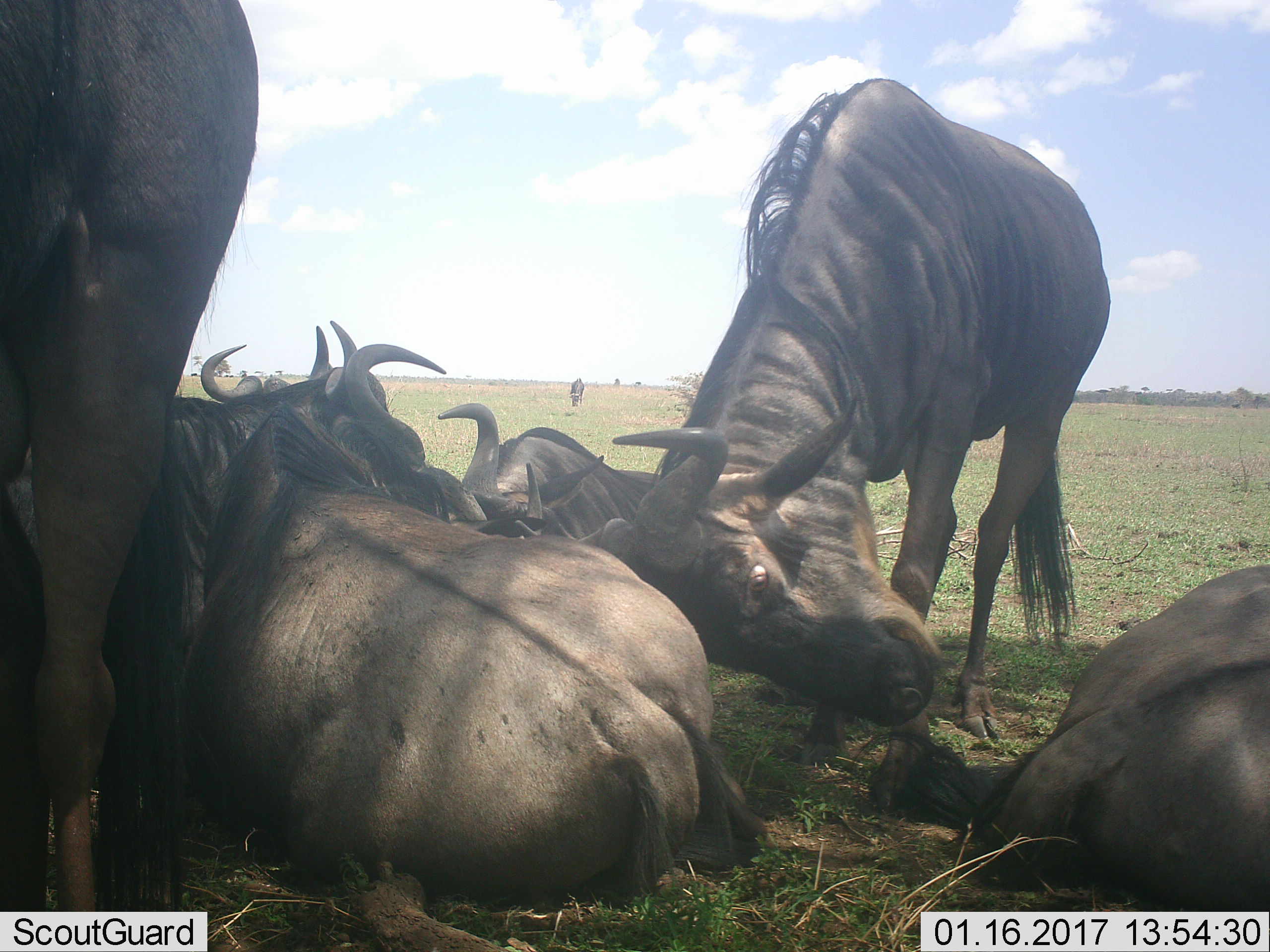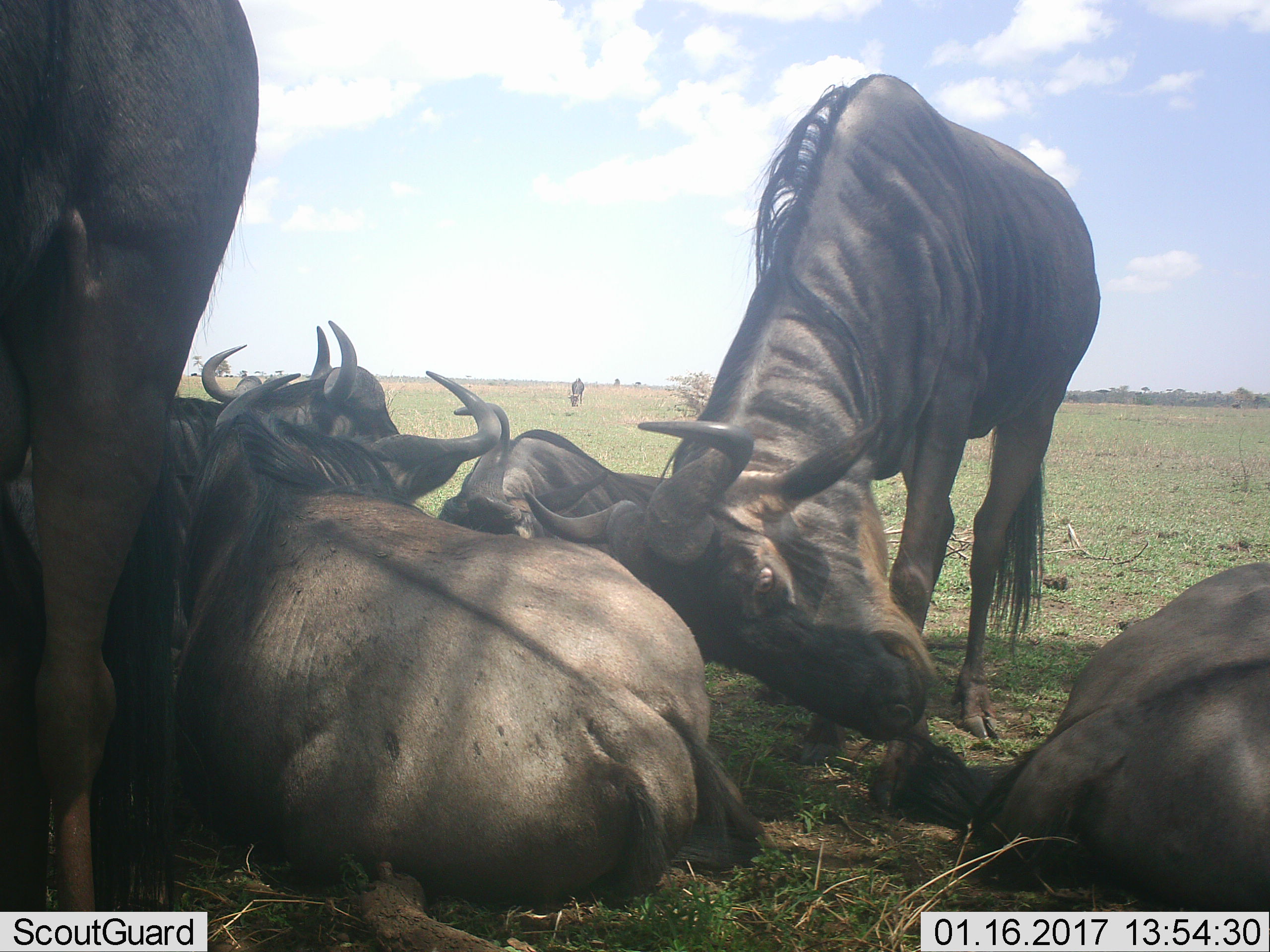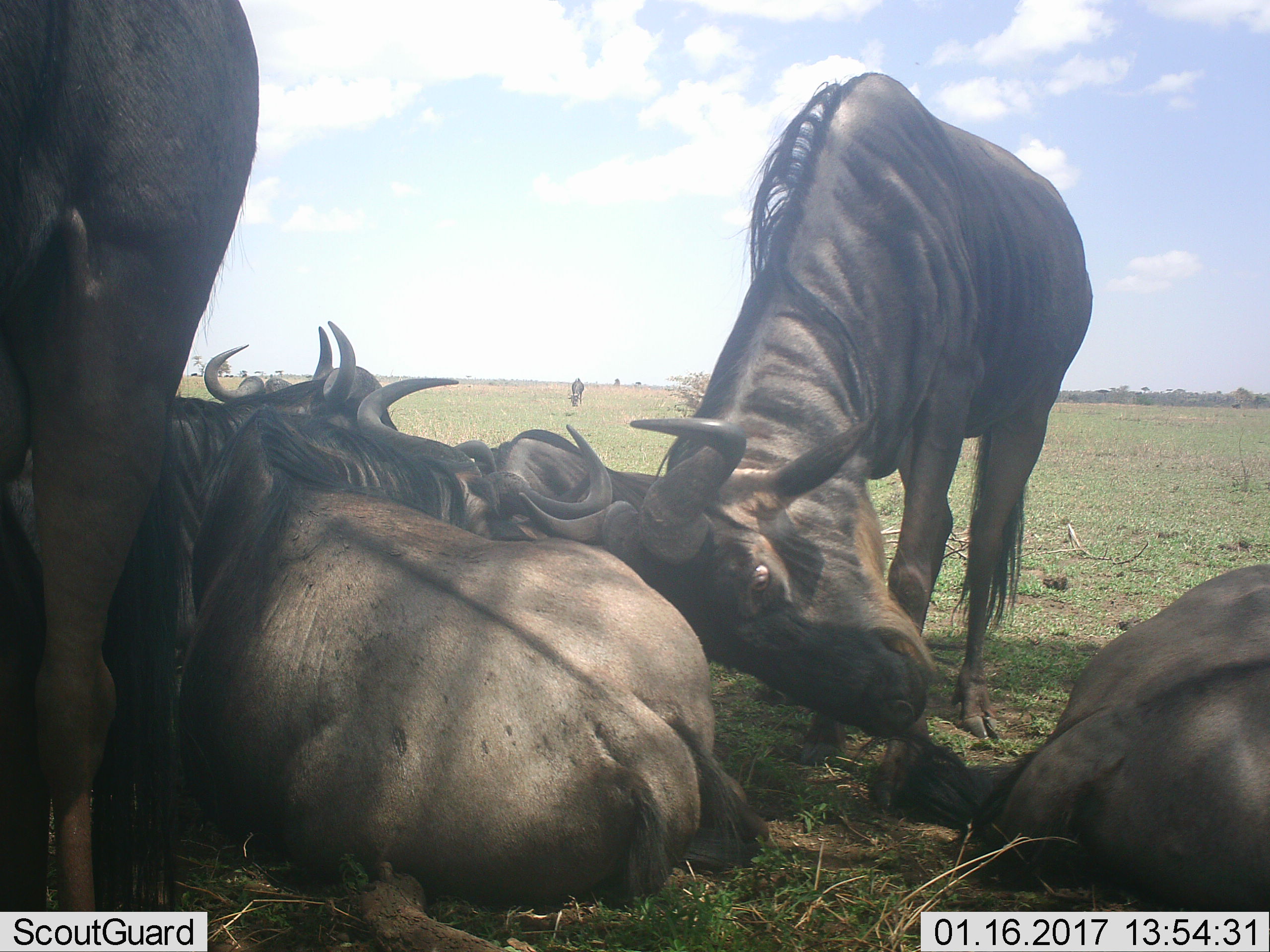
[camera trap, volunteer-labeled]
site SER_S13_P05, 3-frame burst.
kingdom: Animalia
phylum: Chordata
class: Mammalia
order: Artiodactyla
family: Bovidae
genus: Connochaetes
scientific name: Connochaetes taurinus taurinus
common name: blue wildebeest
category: wildebeestblue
Wildebeestblue (blue wildebeest) (Connochaetes taurinus taurinus), count 8. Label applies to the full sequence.